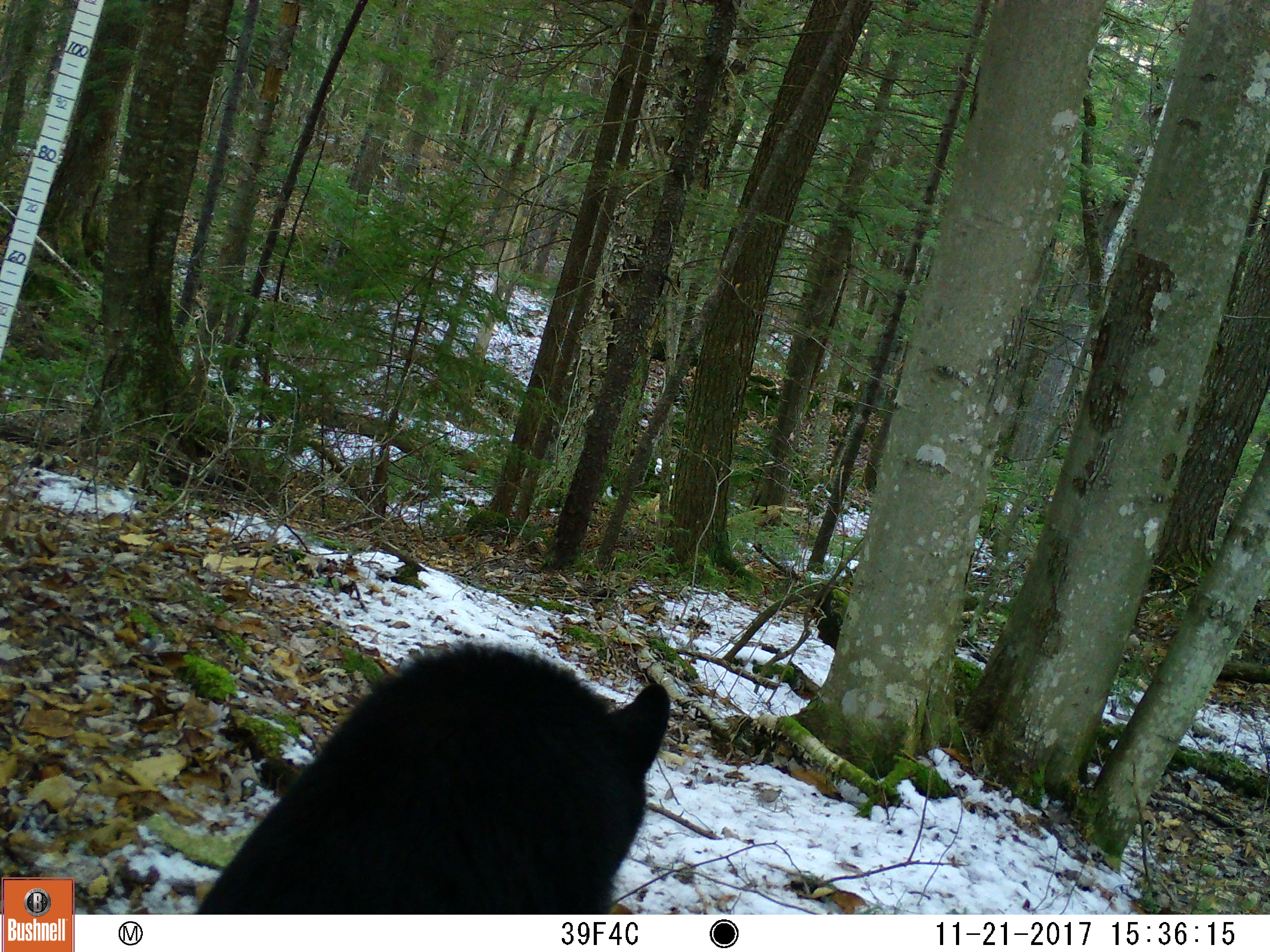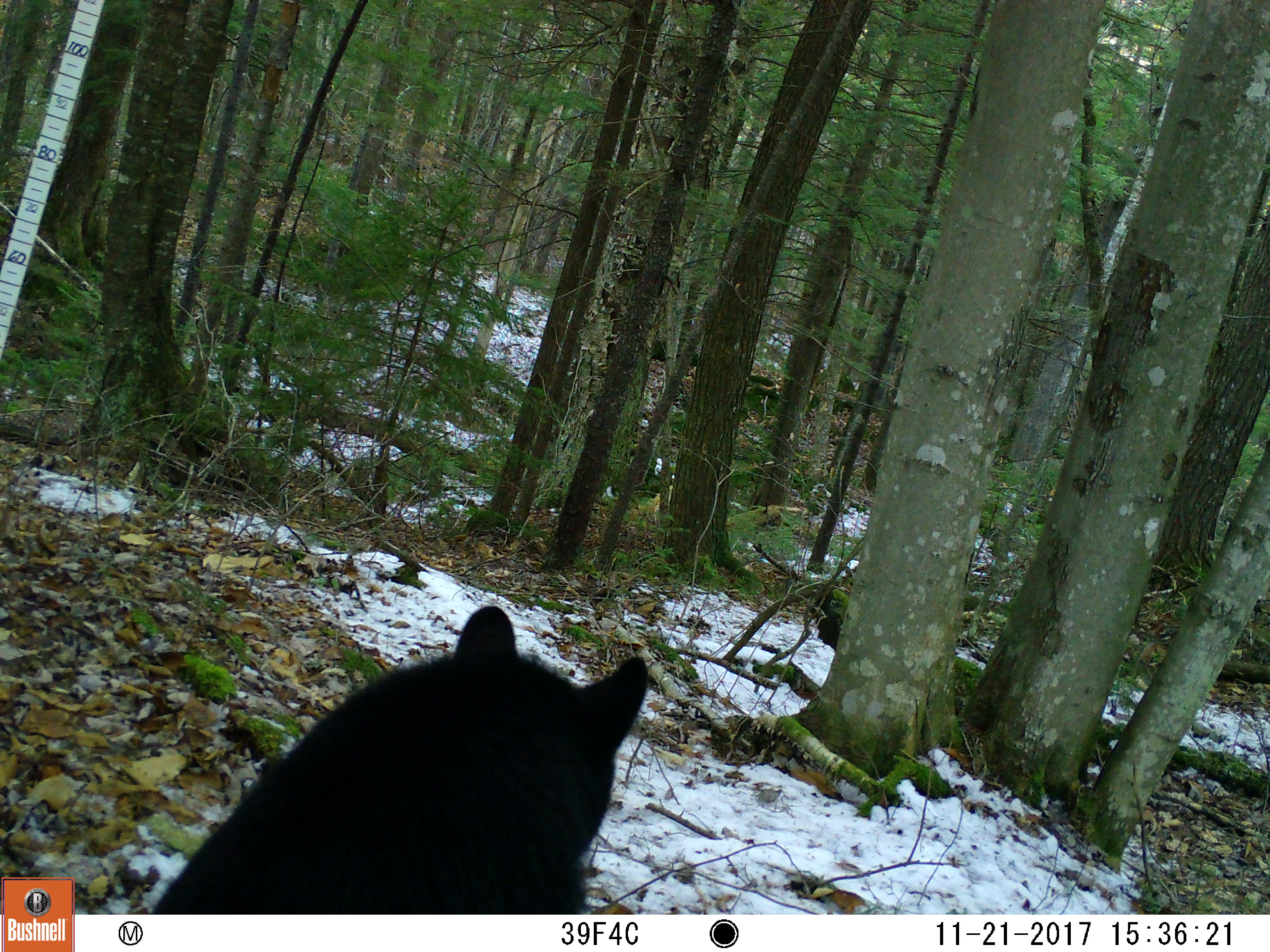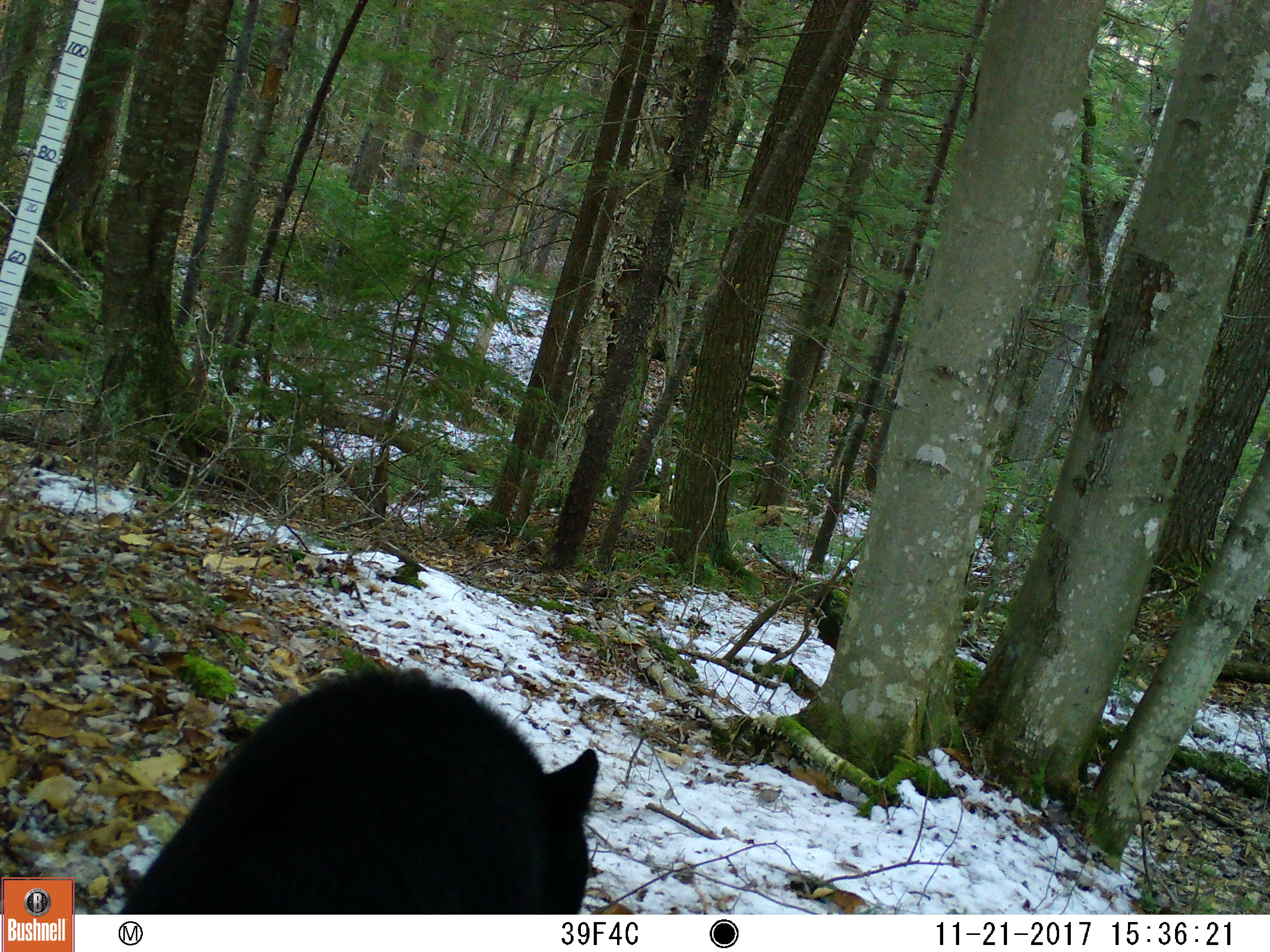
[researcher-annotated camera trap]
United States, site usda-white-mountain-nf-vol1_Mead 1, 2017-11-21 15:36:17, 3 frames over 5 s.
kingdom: Animalia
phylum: Chordata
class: Mammalia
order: Carnivora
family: Ursidae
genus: Ursus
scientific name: Ursus americanus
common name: black bear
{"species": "black bear (Ursus americanus)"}